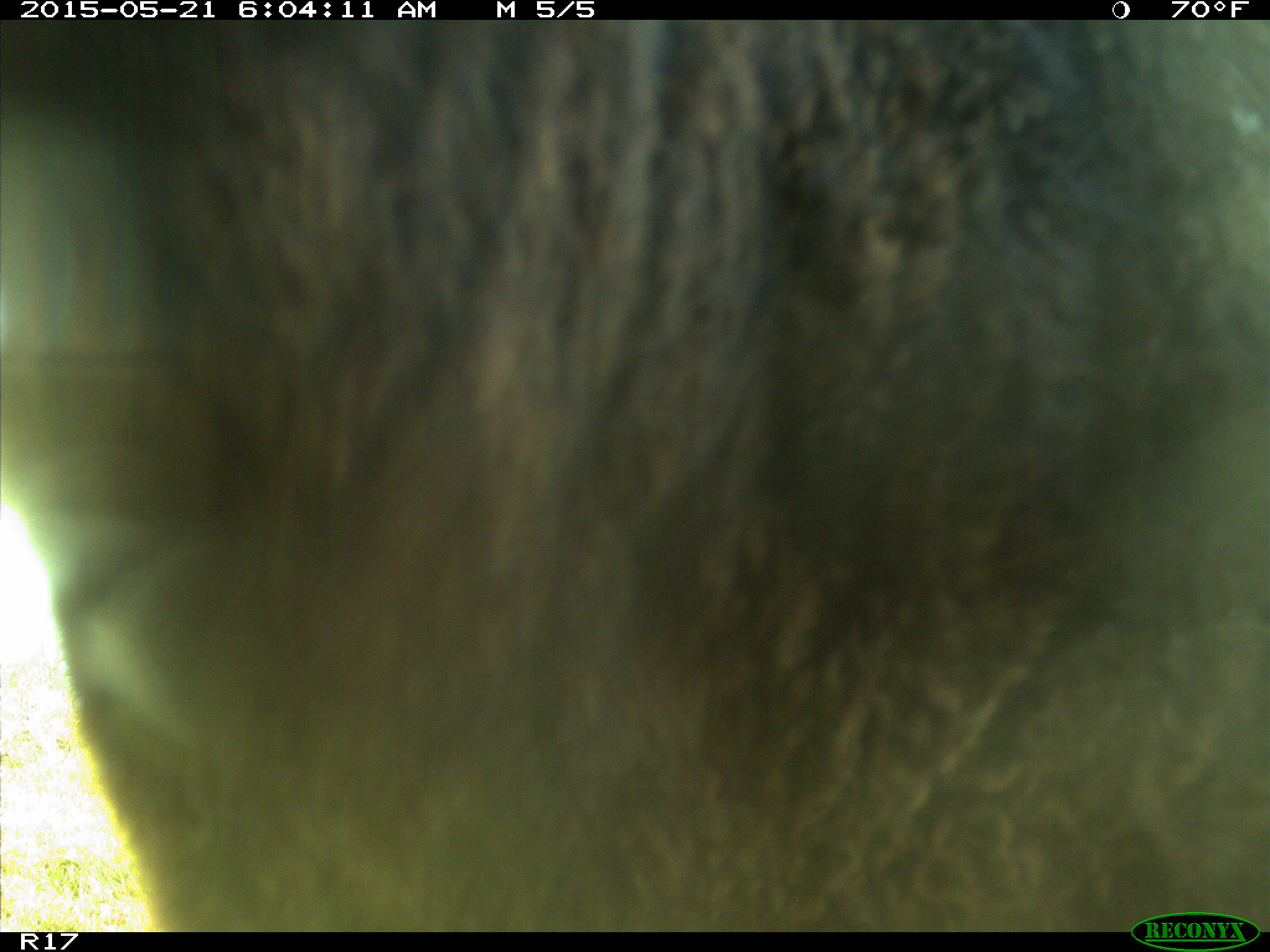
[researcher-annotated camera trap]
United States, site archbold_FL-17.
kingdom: Animalia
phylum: Chordata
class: Mammalia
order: Artiodactyla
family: Bovidae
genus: Bos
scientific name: Bos taurus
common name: domestic cow